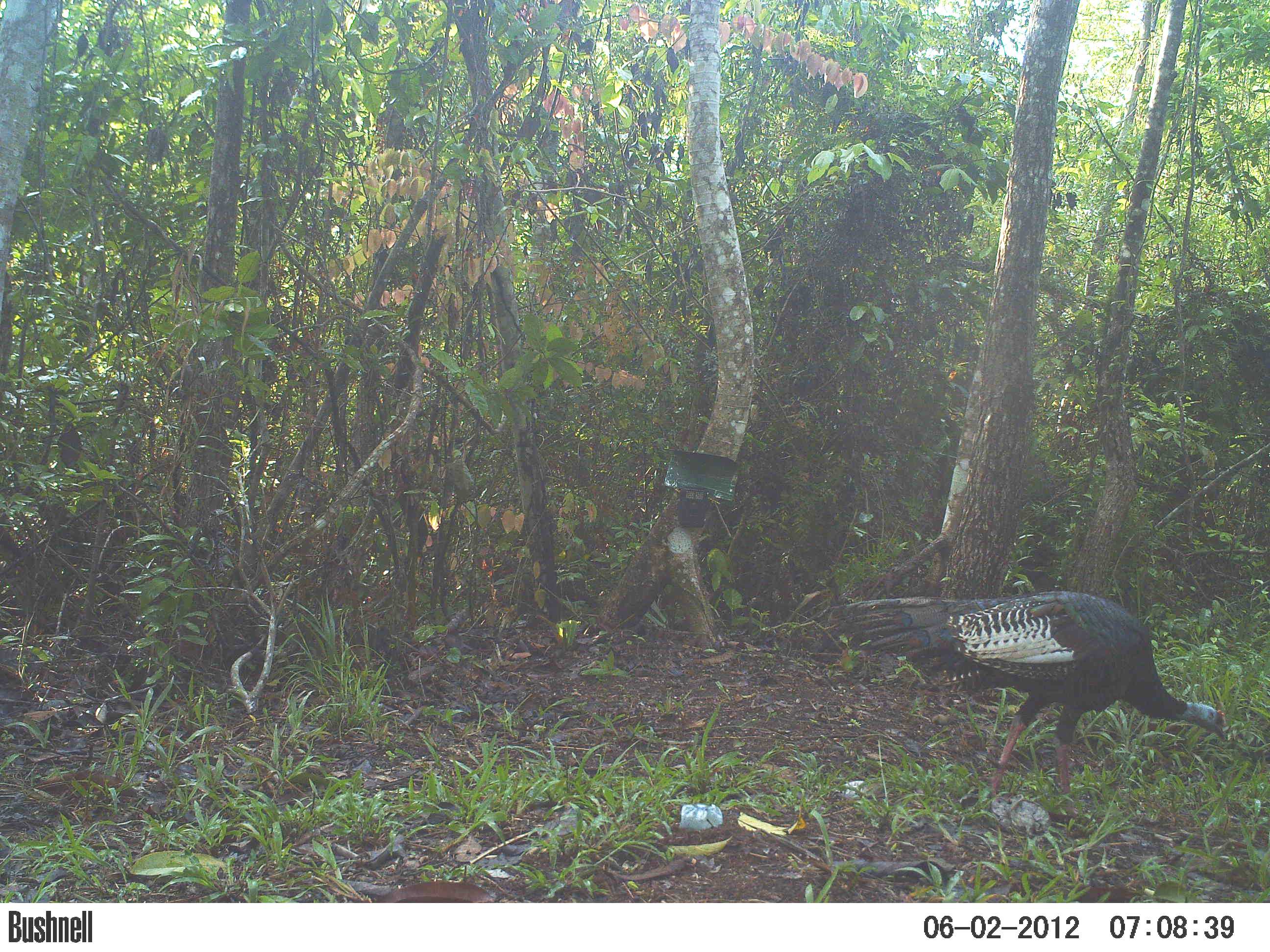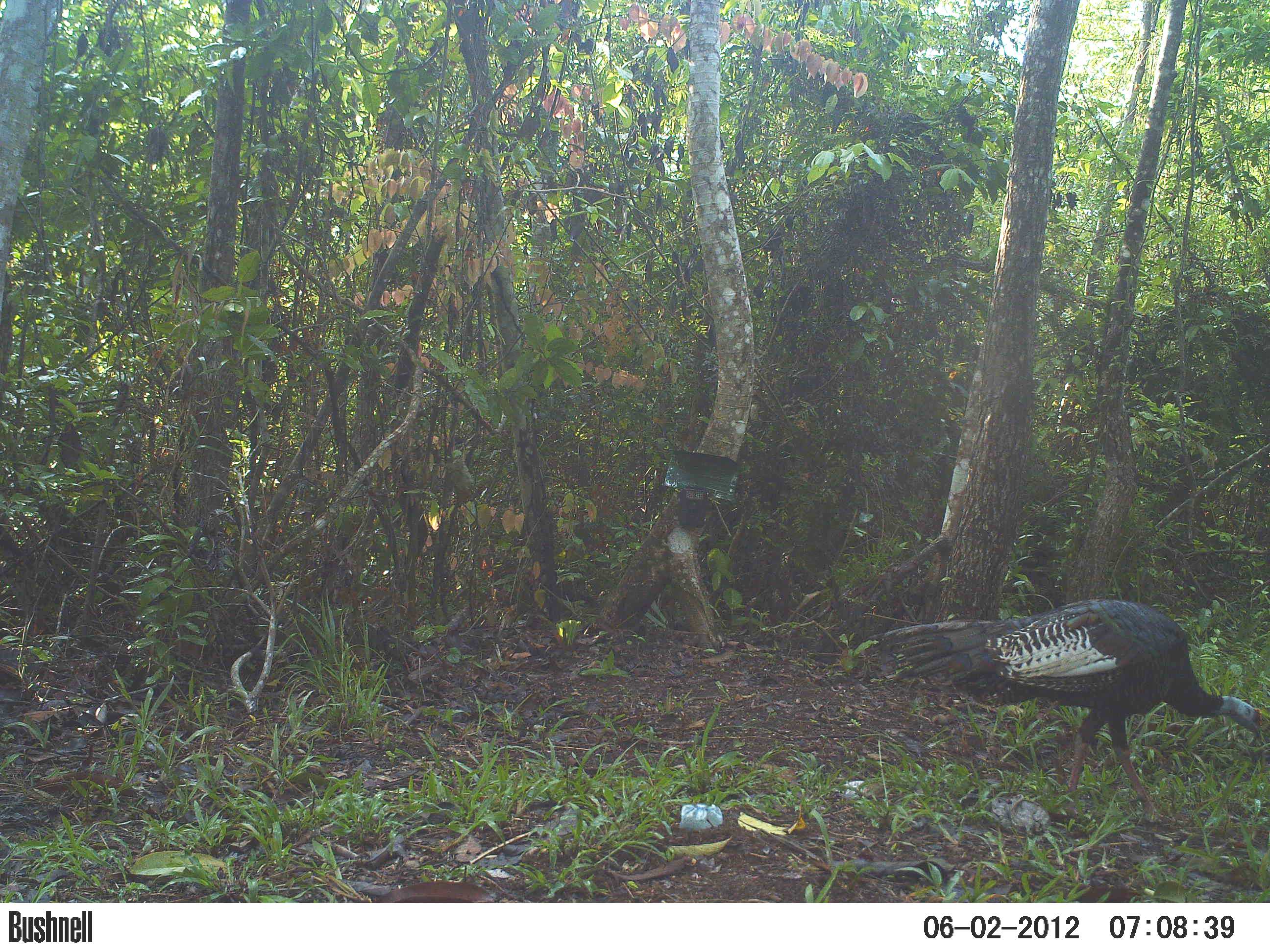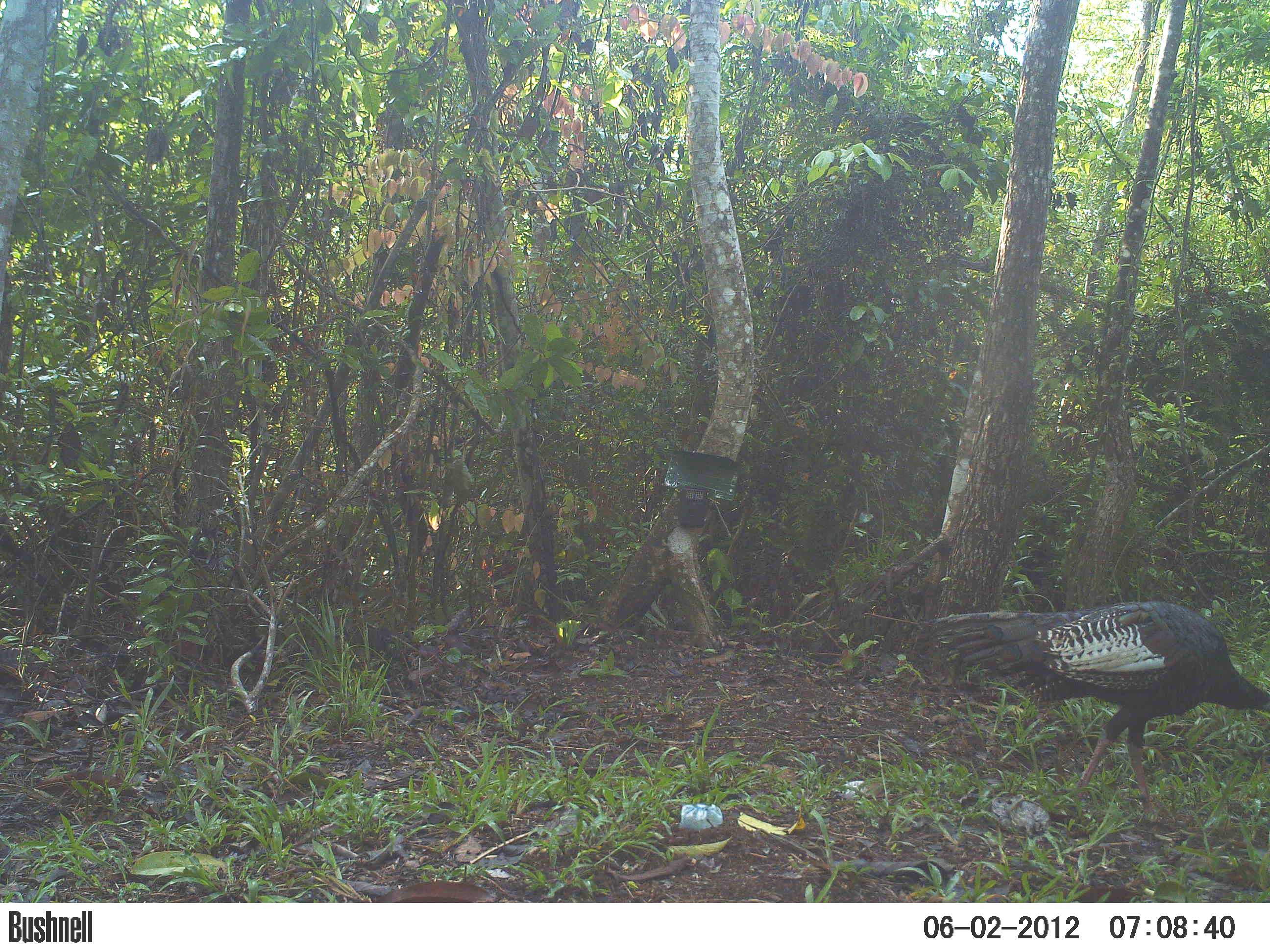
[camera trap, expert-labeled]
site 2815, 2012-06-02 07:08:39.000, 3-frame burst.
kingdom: Animalia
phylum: Chordata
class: Aves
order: Galliformes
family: Phasianidae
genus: Meleagris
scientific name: Meleagris ocellata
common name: ocellated turkey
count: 1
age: adult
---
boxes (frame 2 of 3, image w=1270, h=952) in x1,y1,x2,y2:
meleagris ocellata: 876,600,1260,821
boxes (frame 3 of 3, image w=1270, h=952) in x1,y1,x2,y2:
meleagris ocellata: 932,600,1270,822